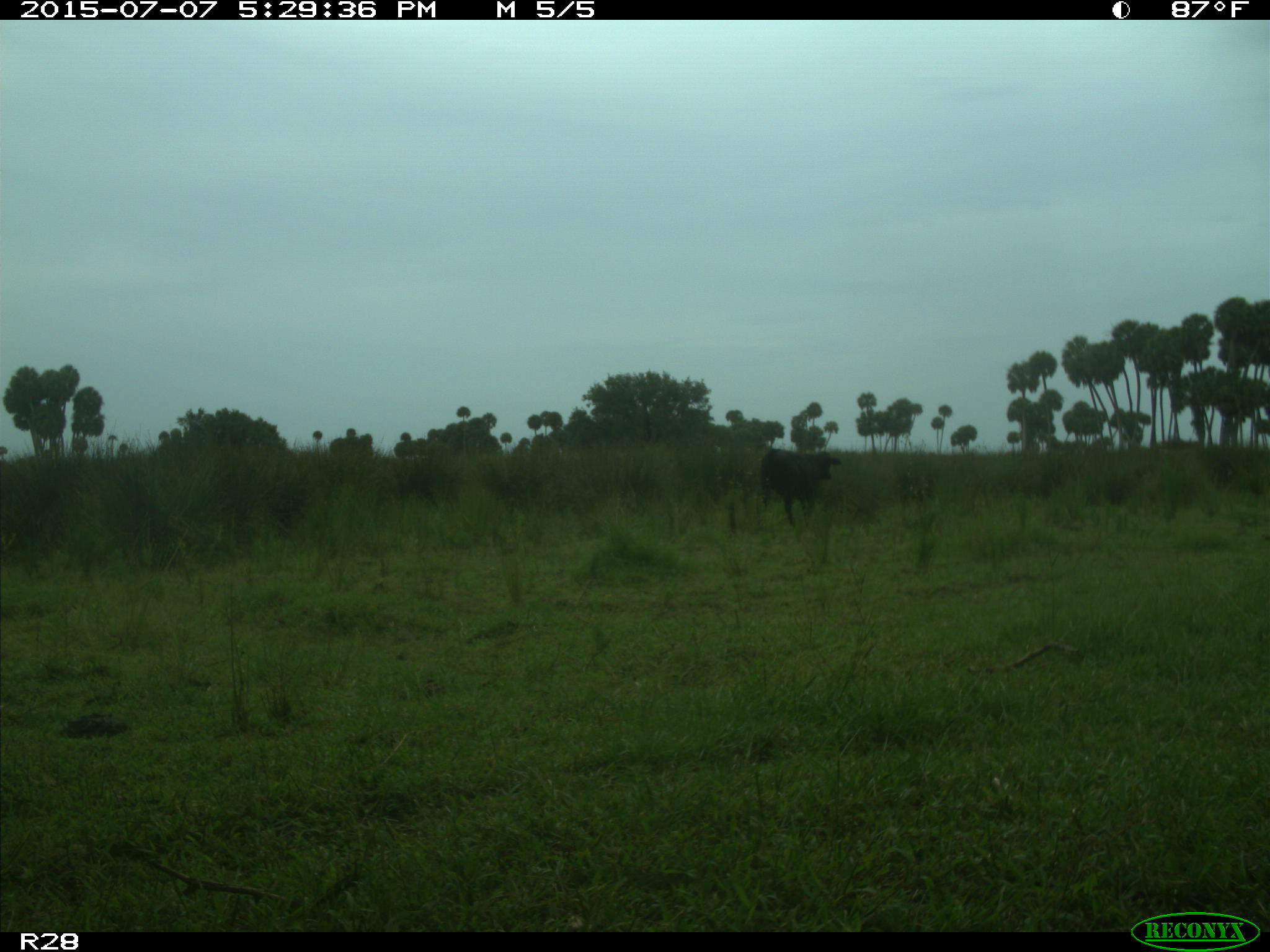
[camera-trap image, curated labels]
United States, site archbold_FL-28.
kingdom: Animalia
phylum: Chordata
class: Mammalia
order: Artiodactyla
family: Bovidae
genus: Bos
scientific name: Bos taurus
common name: domestic cow